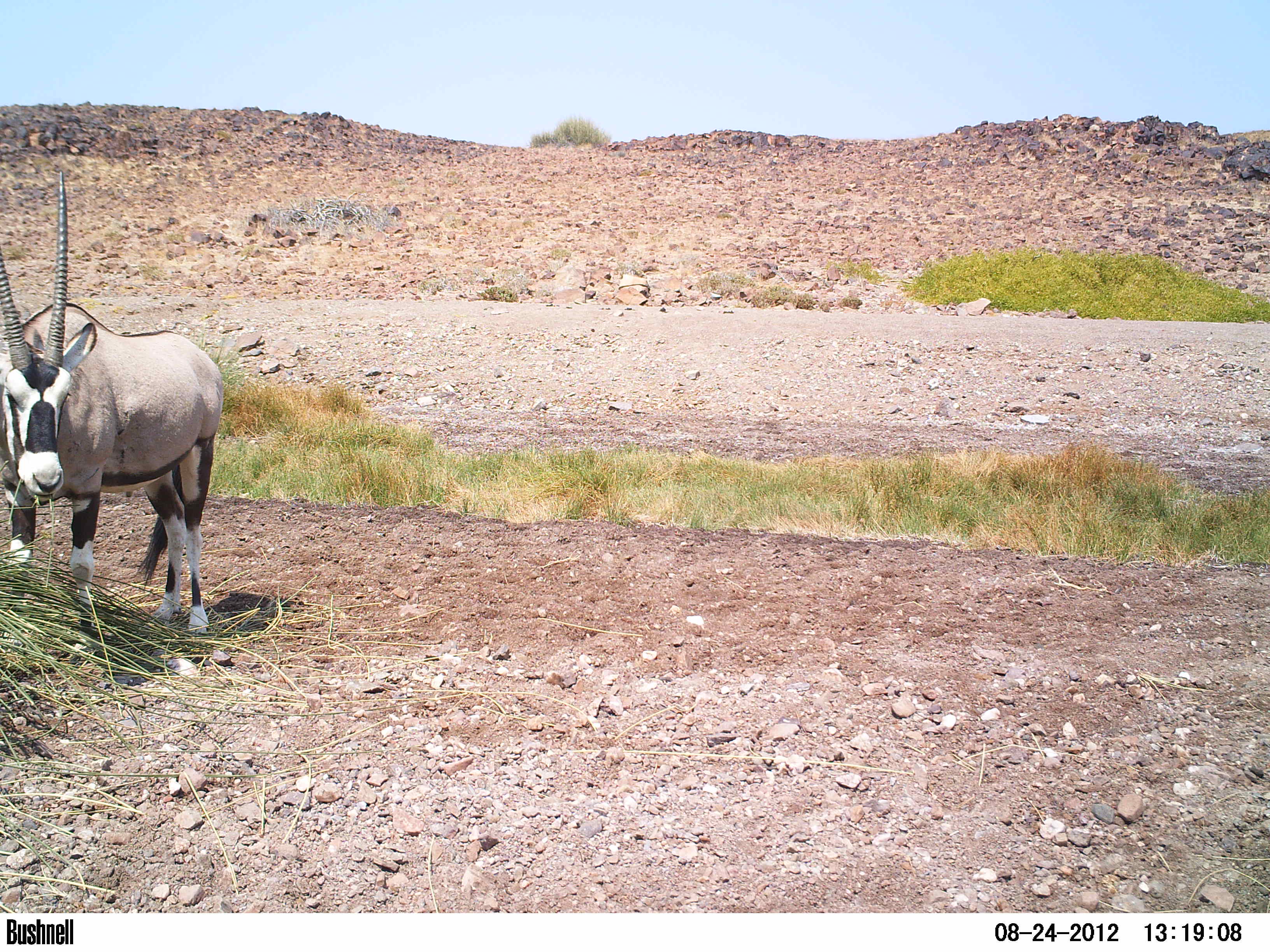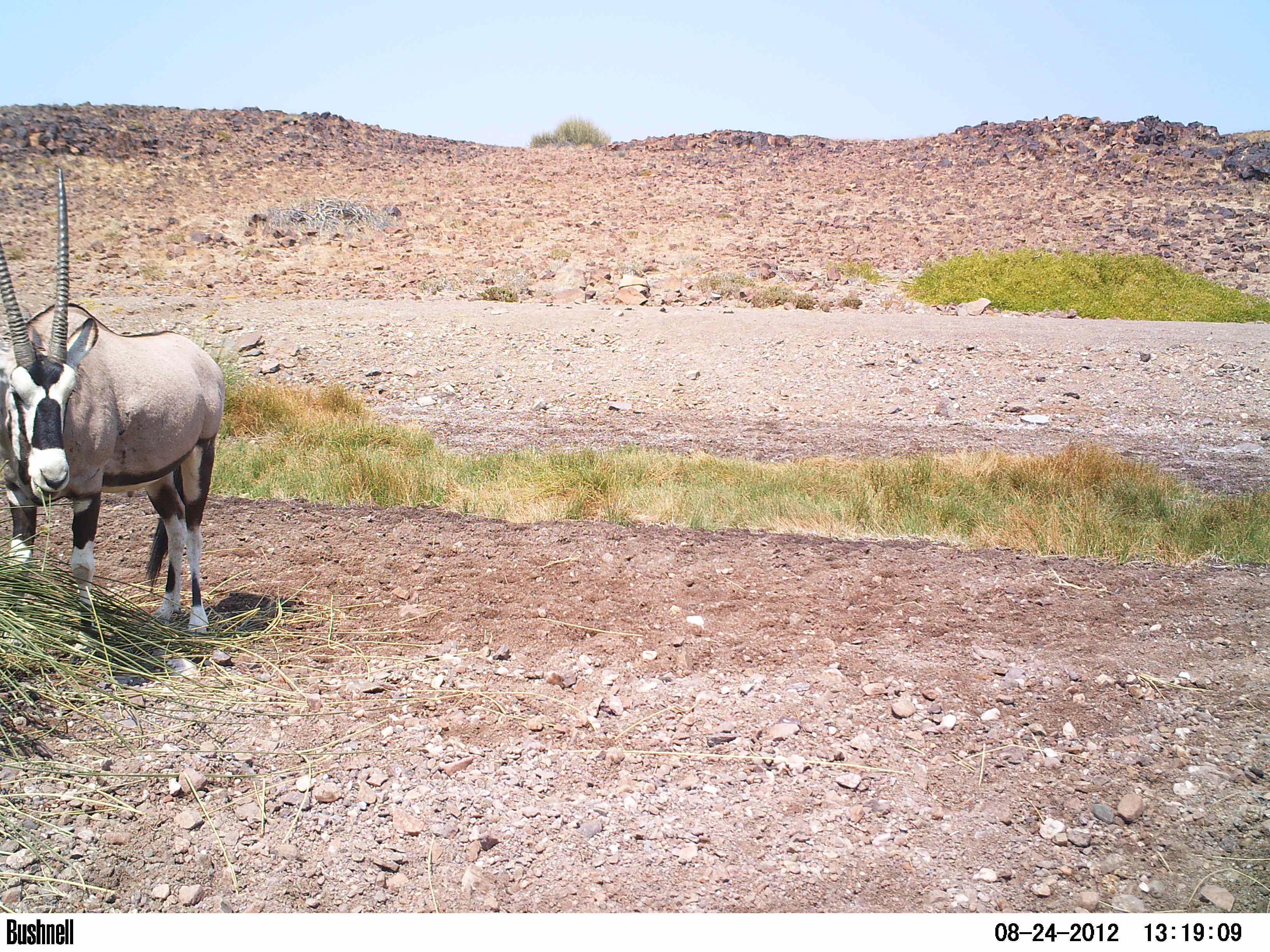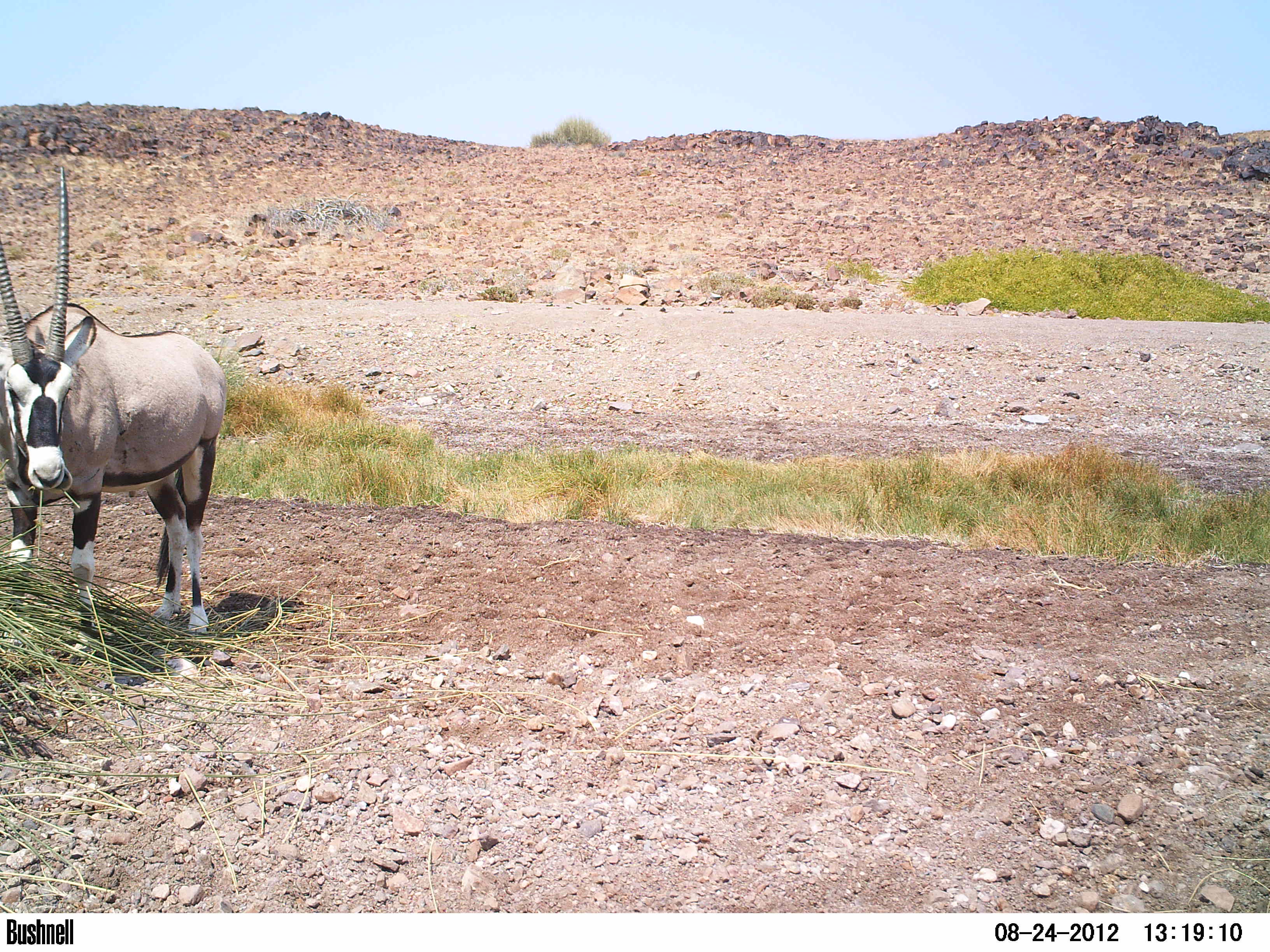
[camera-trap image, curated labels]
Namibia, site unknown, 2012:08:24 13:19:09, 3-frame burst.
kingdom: Animalia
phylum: Chordata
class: Mammalia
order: Artiodactyla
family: Bovidae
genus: Oryx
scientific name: Oryx gazella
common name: gemsbok